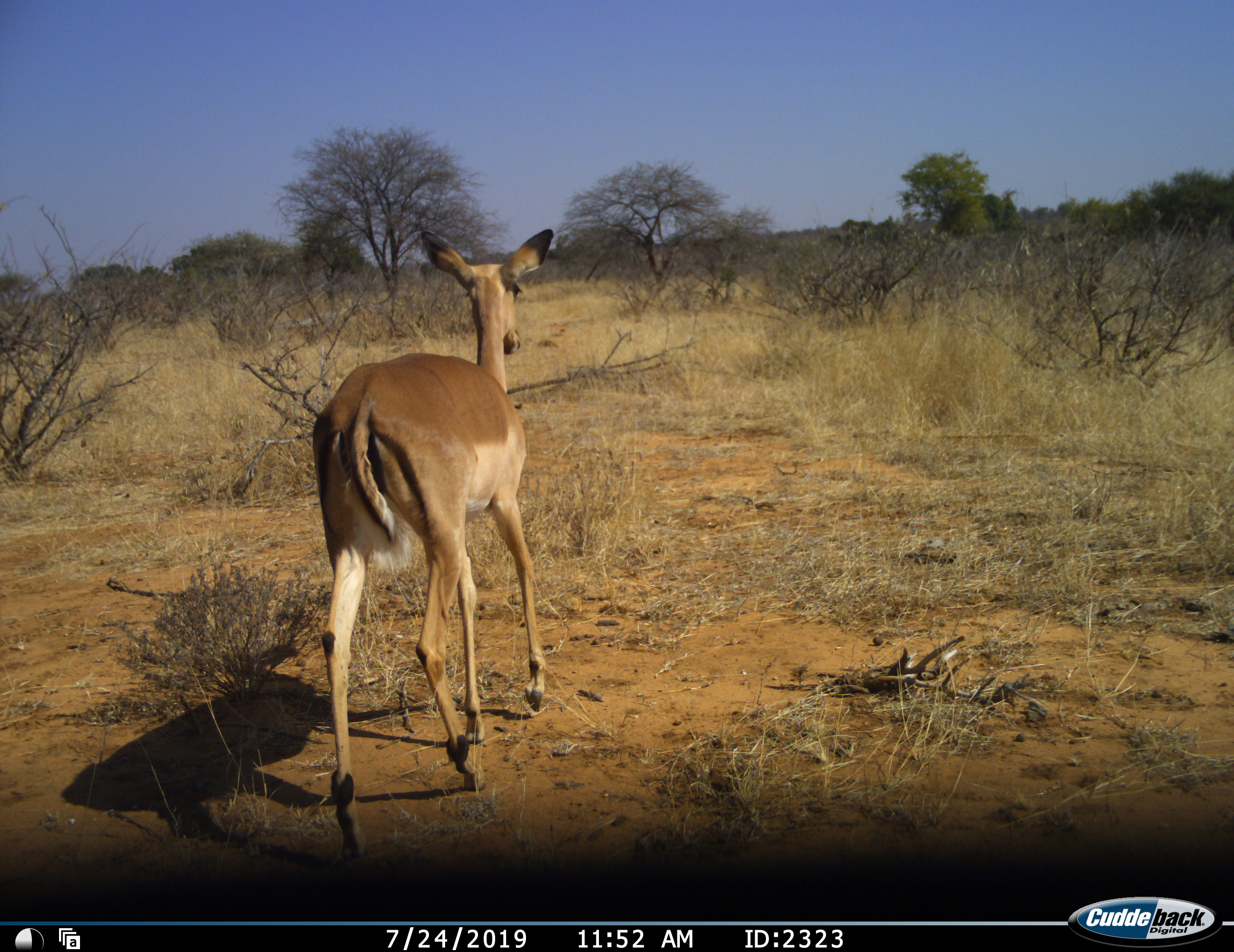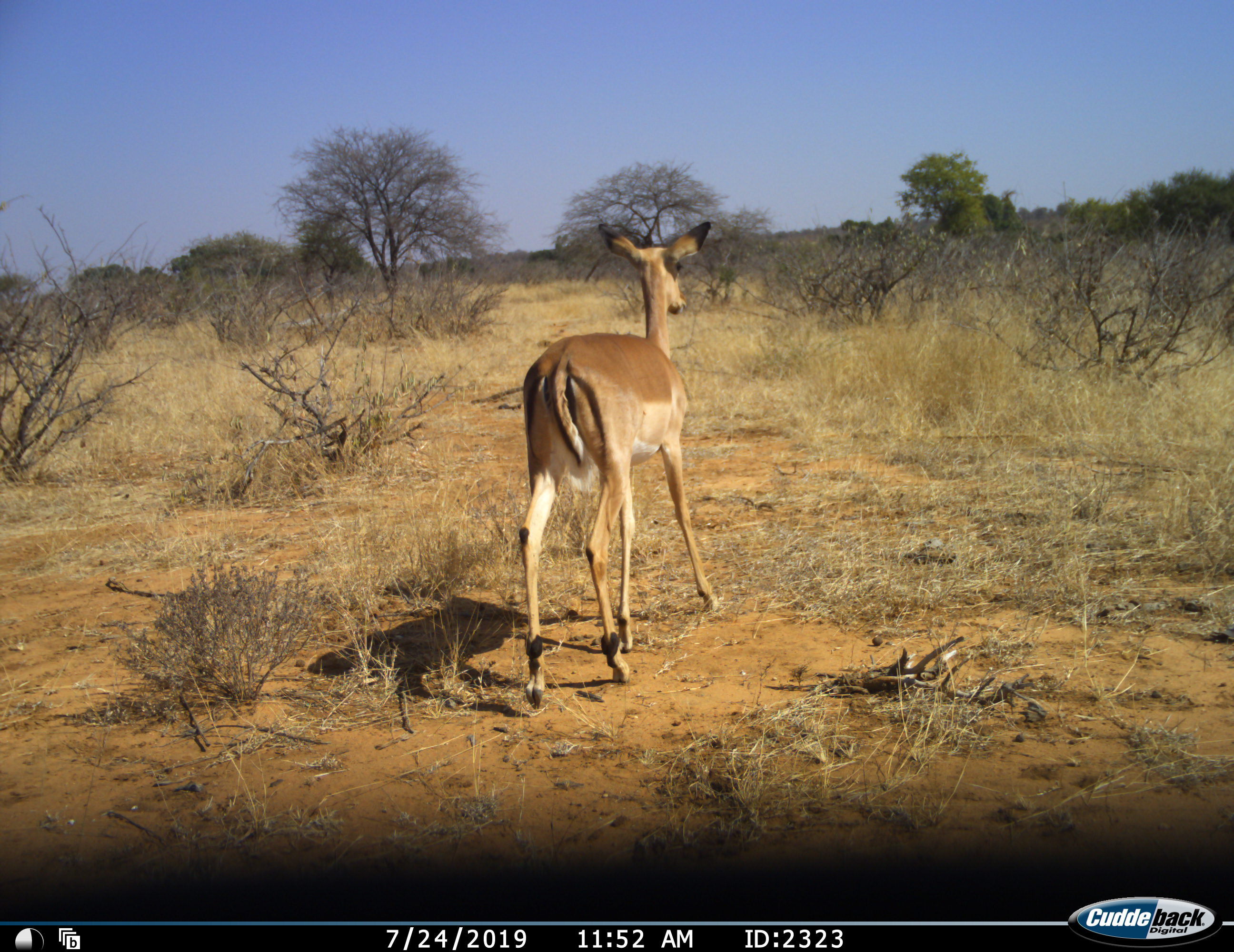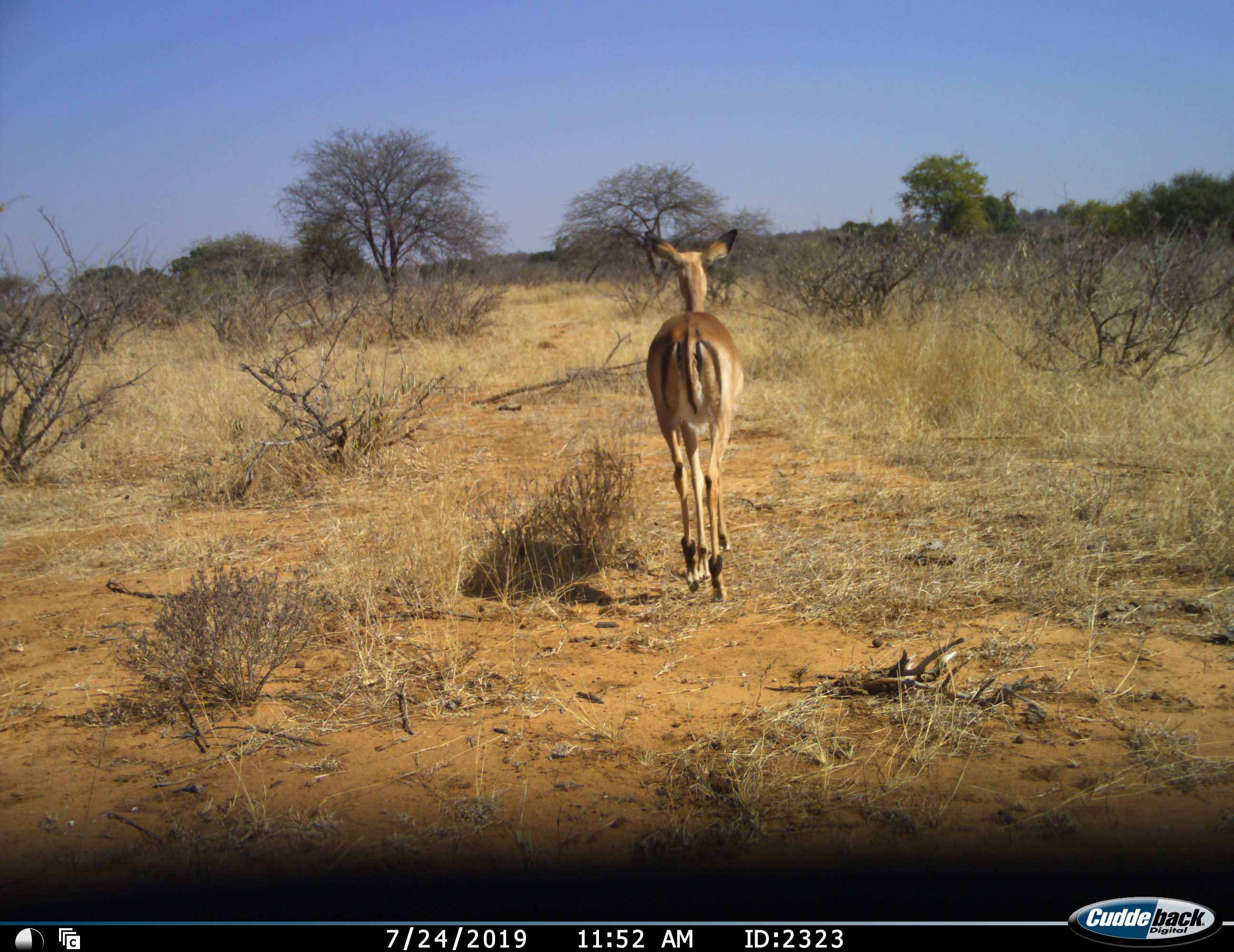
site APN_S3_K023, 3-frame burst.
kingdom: Animalia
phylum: Chordata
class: Mammalia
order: Artiodactyla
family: Bovidae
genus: Aepyceros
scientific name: Aepyceros melampus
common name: impala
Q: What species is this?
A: Impala (Aepyceros melampus).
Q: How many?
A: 1.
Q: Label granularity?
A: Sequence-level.